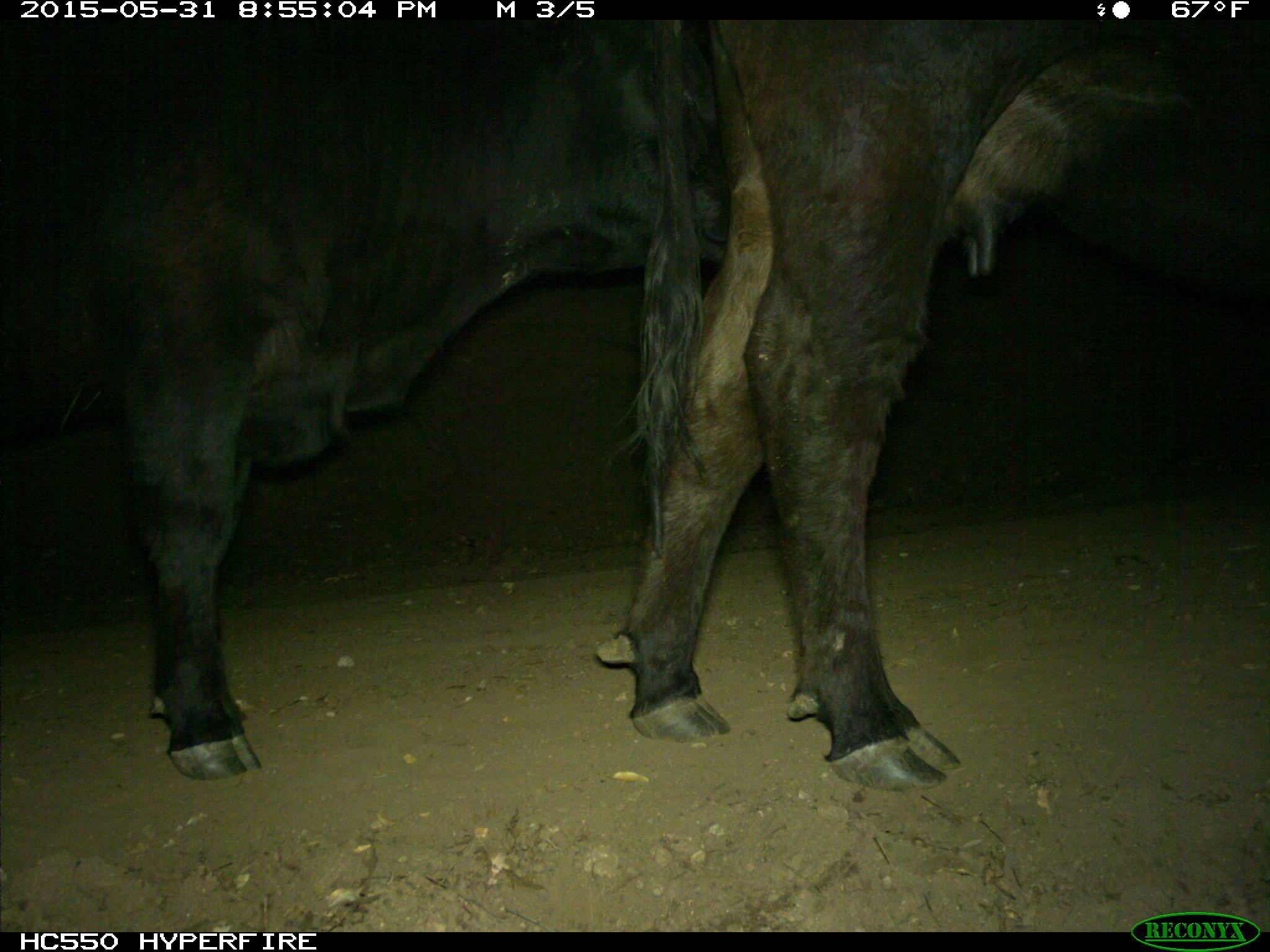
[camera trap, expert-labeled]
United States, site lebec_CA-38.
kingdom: Animalia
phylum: Chordata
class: Mammalia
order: Artiodactyla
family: Bovidae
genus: Bos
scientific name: Bos taurus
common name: domestic cow